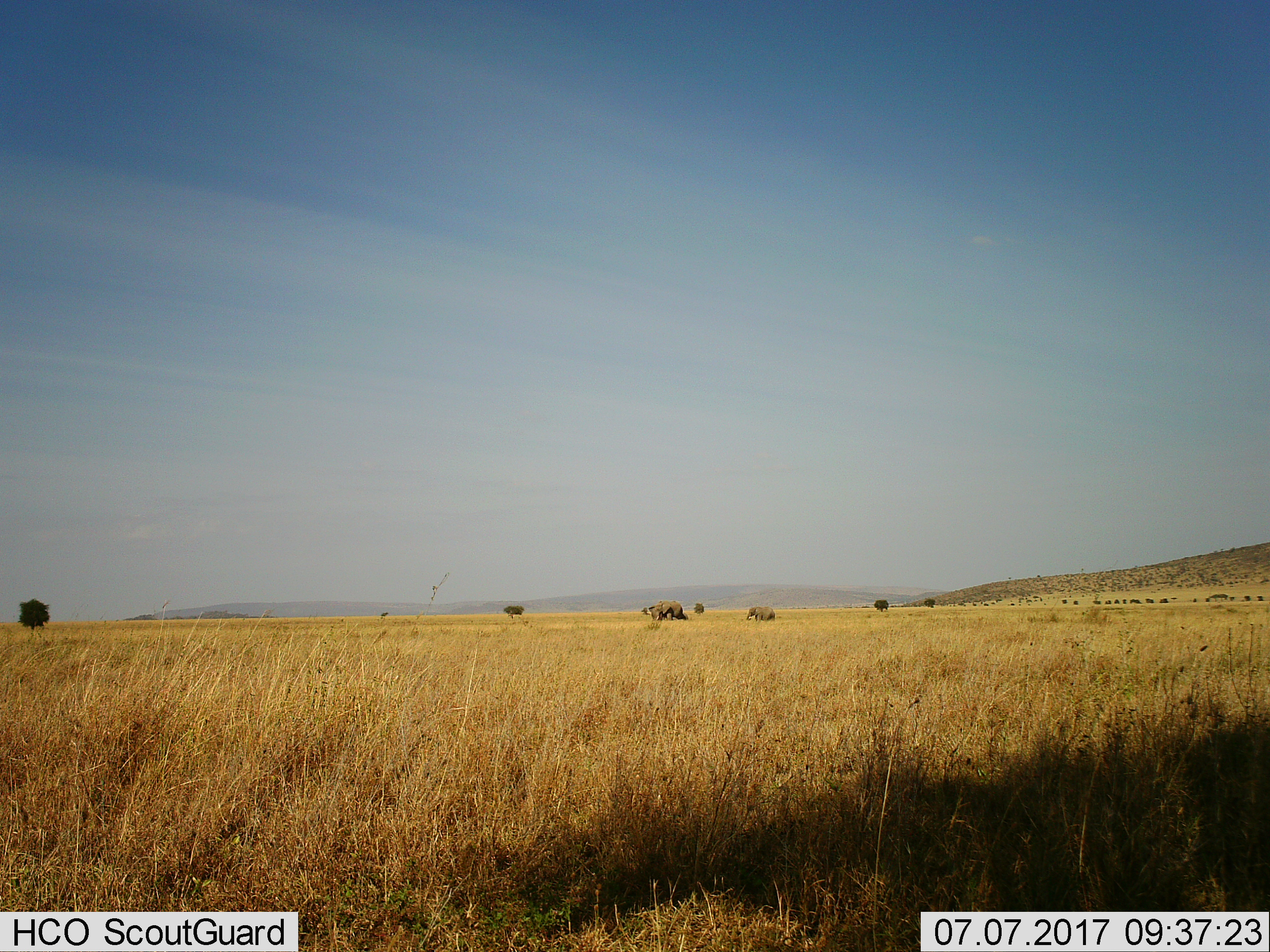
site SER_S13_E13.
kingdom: Animalia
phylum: Chordata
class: Mammalia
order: Proboscidea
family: Elephantidae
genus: Loxodonta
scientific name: Loxodonta africana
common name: african bush elephant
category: elephant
Elephant (african bush elephant) (Loxodonta africana), count 2. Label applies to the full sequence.